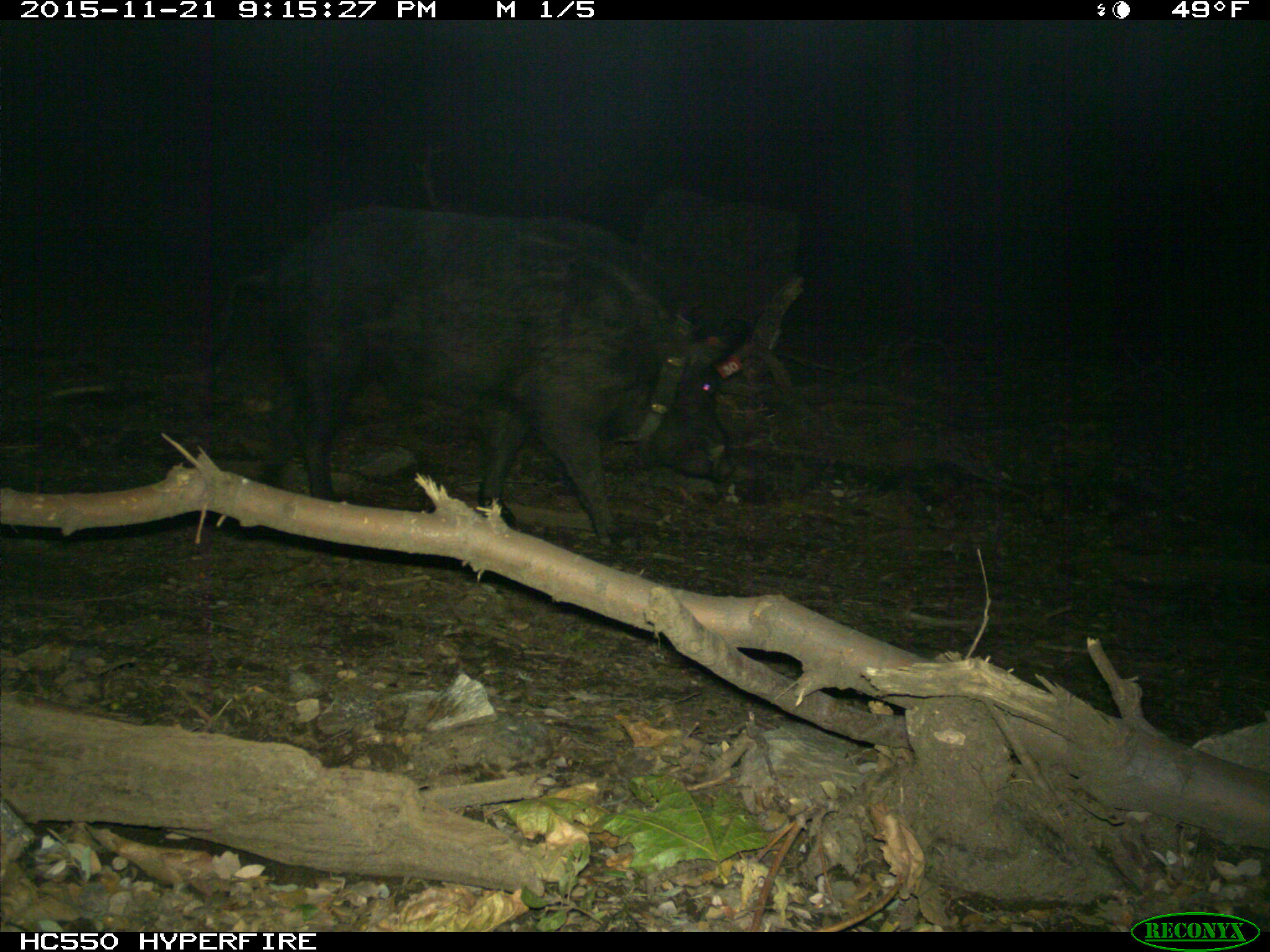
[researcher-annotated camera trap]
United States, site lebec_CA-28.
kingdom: Animalia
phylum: Chordata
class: Mammalia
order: Artiodactyla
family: Suidae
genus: Sus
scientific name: Sus scrofa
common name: wild boar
Sus scrofa (wild boar).